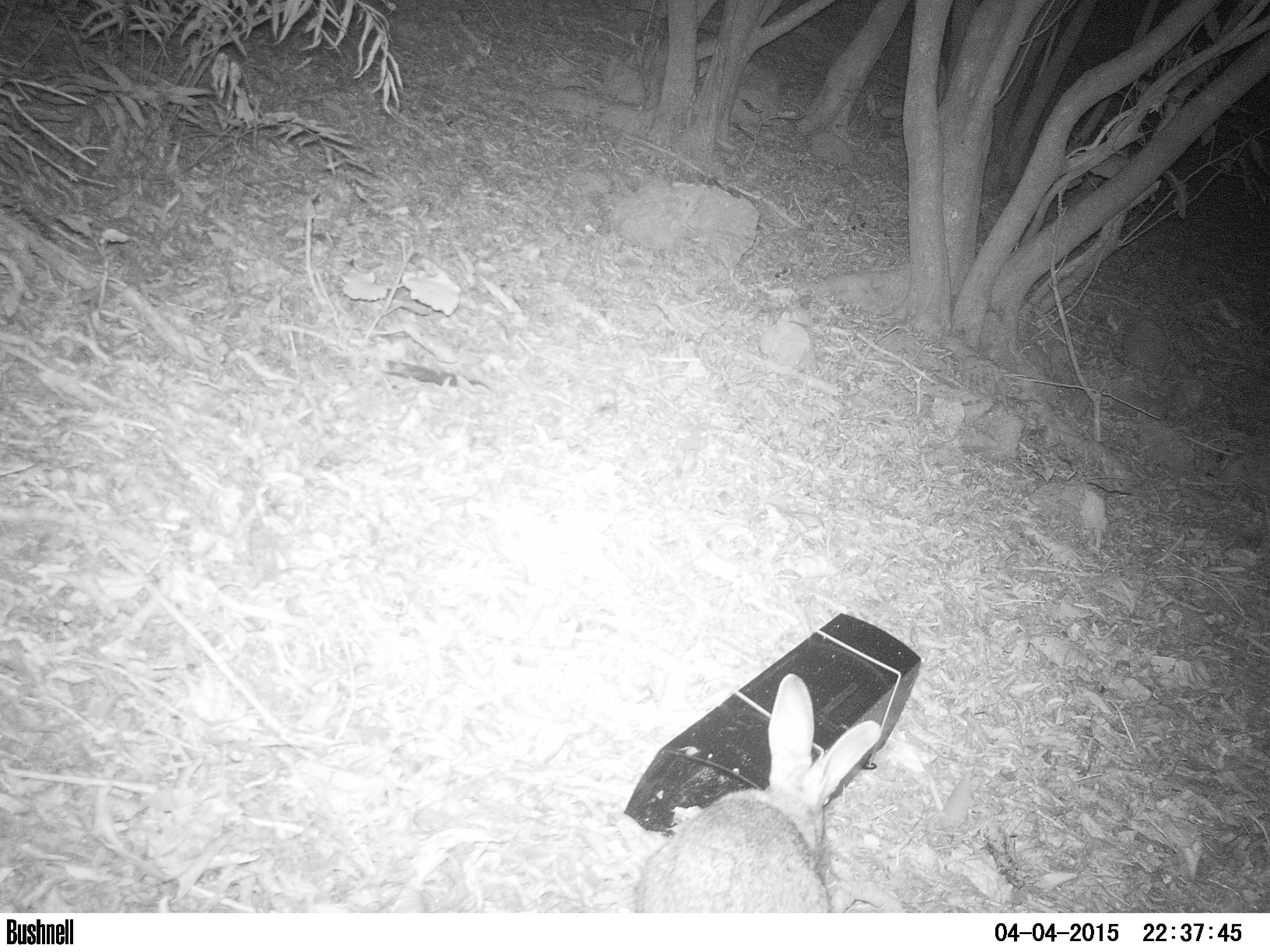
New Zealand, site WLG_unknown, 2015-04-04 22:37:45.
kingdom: Animalia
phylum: Chordata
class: Mammalia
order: Lagomorpha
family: Leporidae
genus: Oryctolagus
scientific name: Oryctolagus cuniculus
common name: european rabbit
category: rabbit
Rabbit (european rabbit) (Oryctolagus cuniculus).